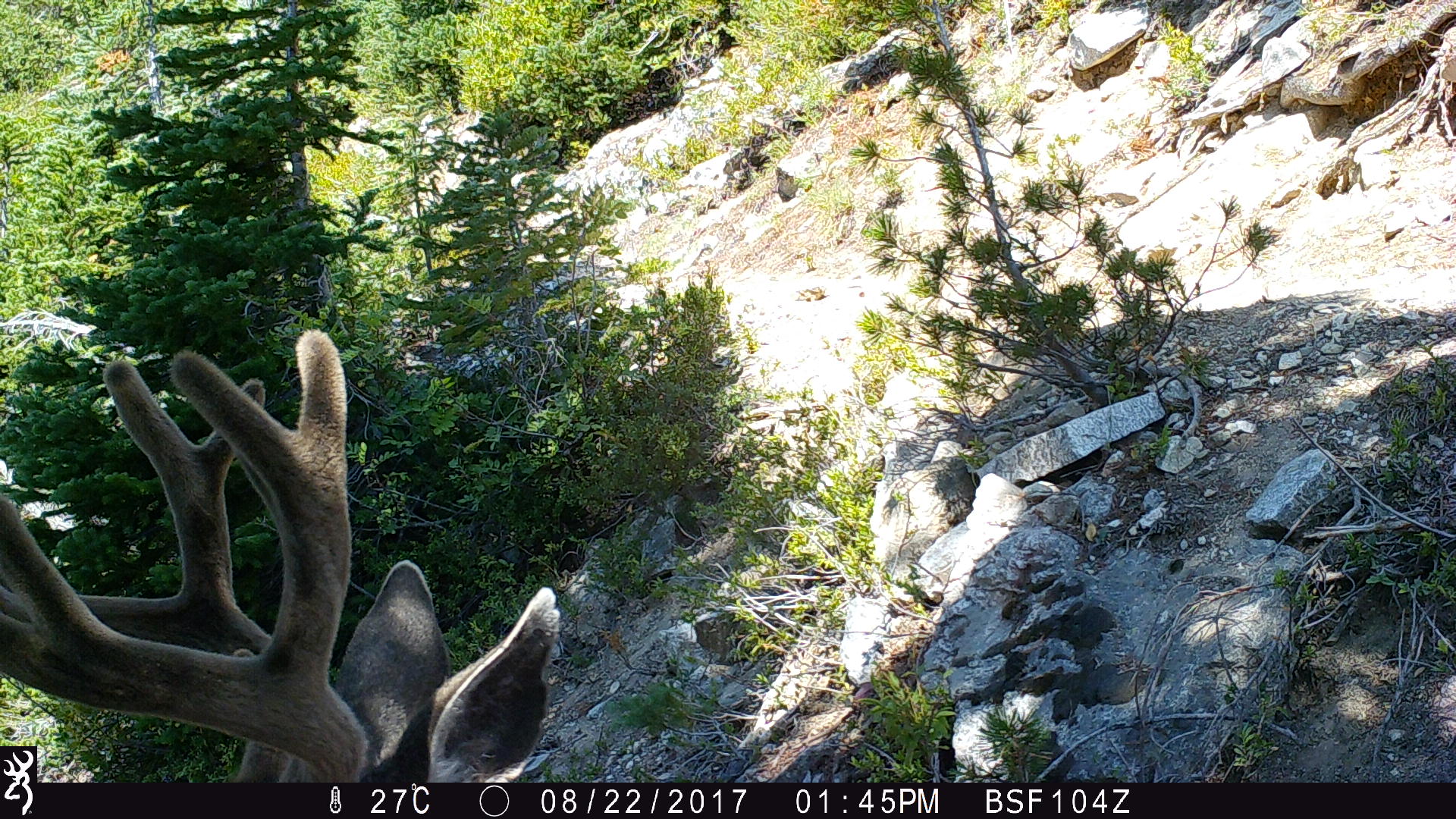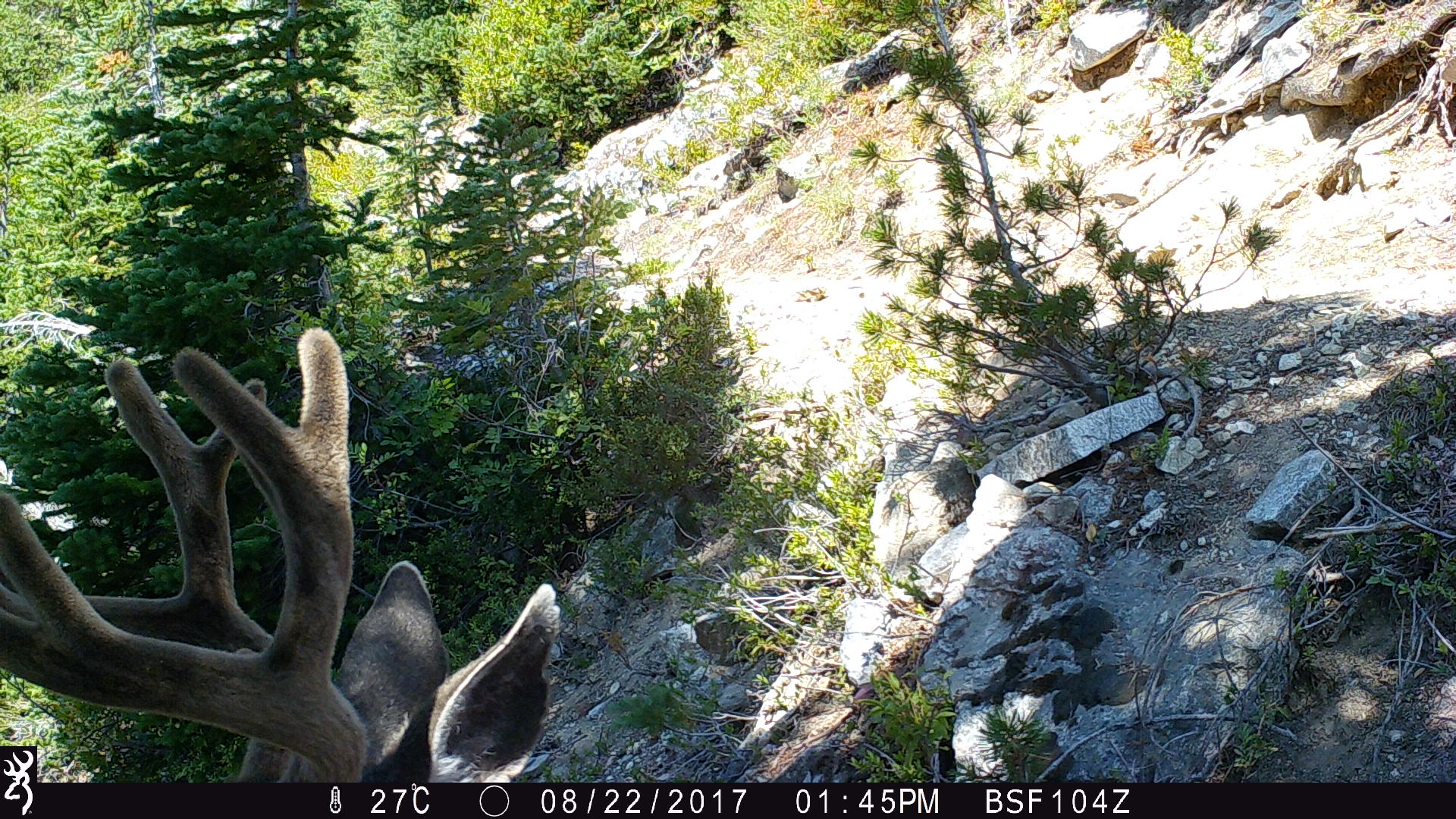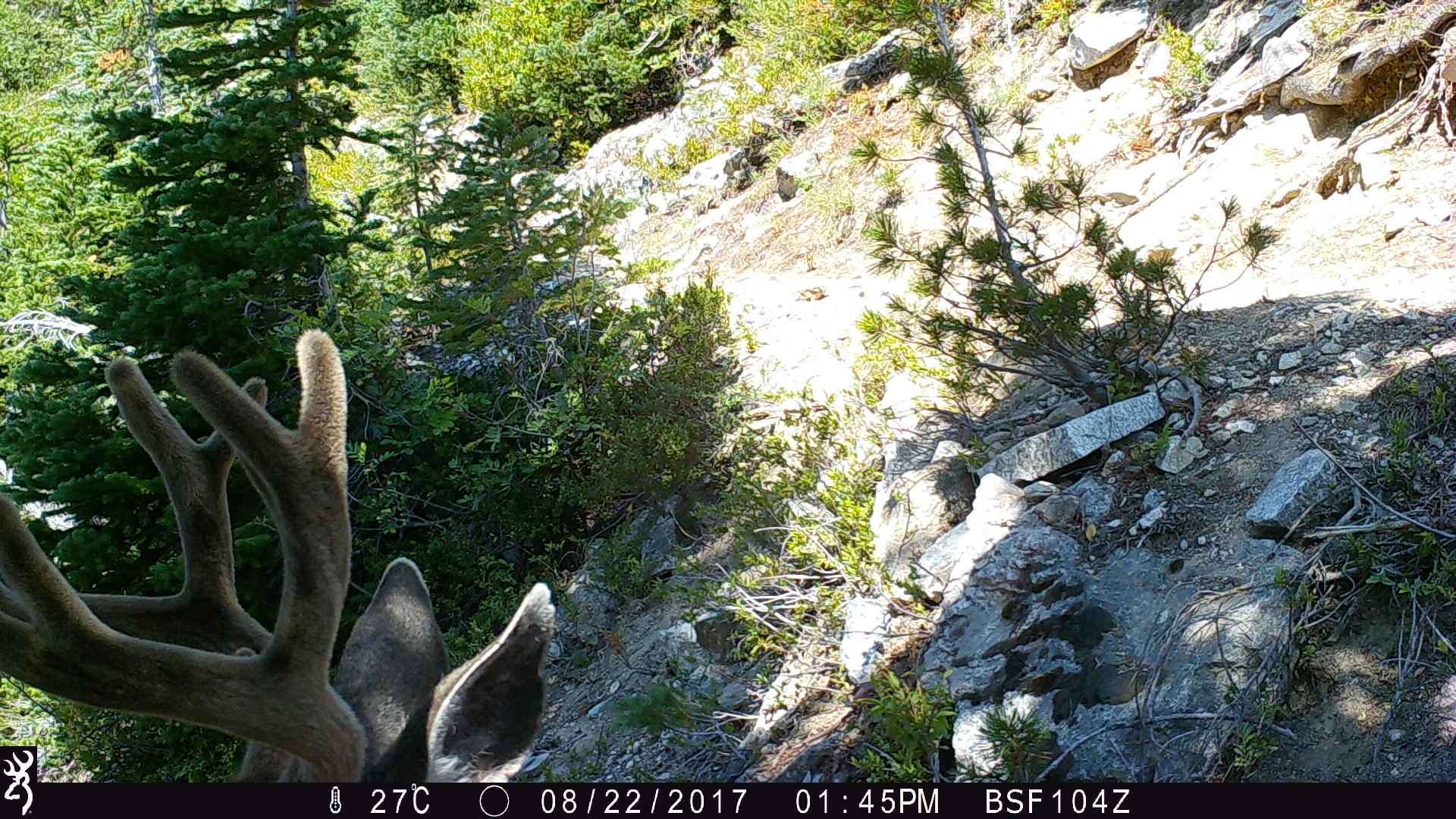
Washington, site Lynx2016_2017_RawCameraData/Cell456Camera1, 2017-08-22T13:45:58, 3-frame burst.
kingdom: Animalia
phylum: Chordata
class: Mammalia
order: Artiodactyla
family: Cervidae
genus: Odocoileus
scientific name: Odocoileus hemionus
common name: mule deer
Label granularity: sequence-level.